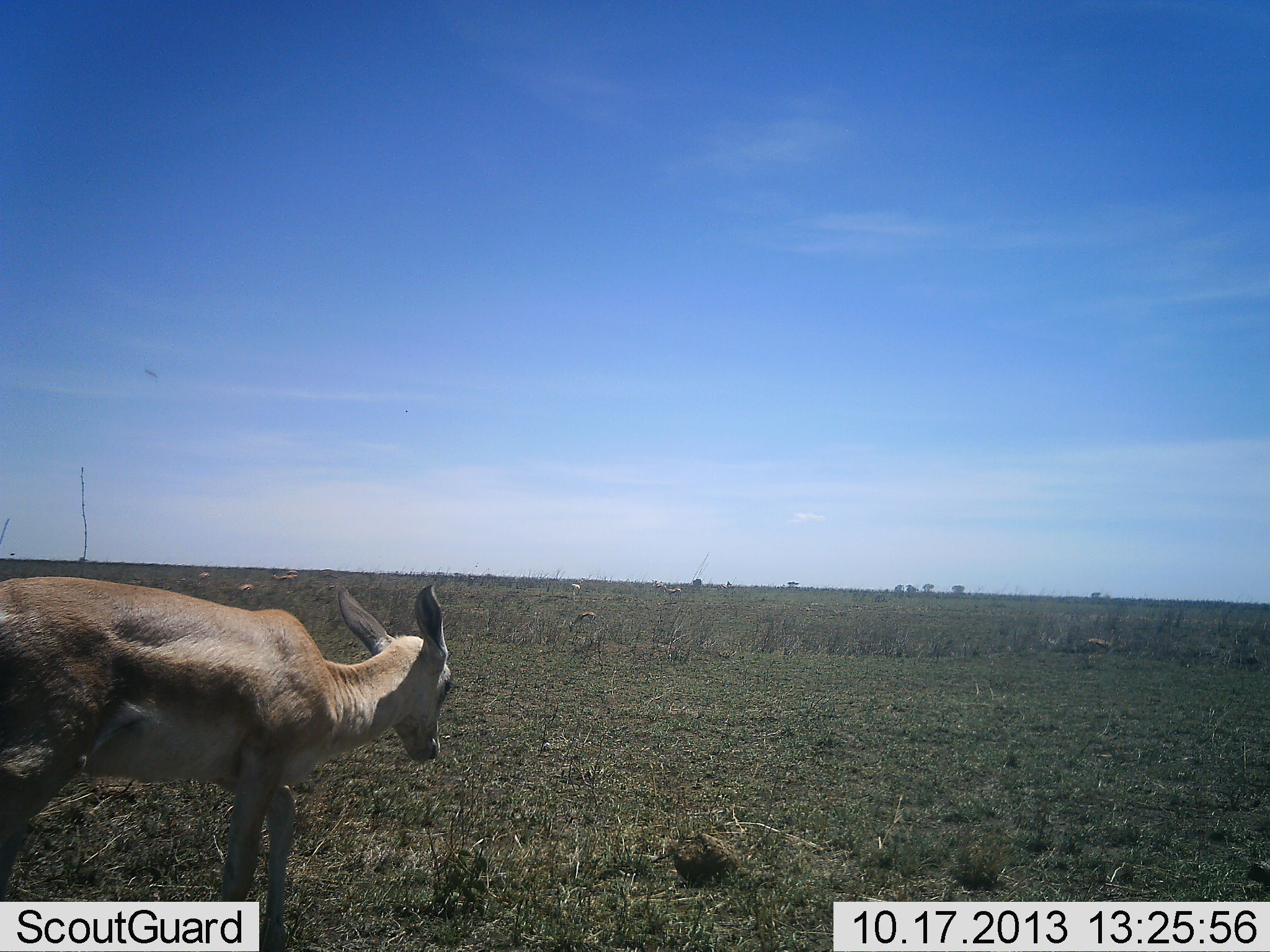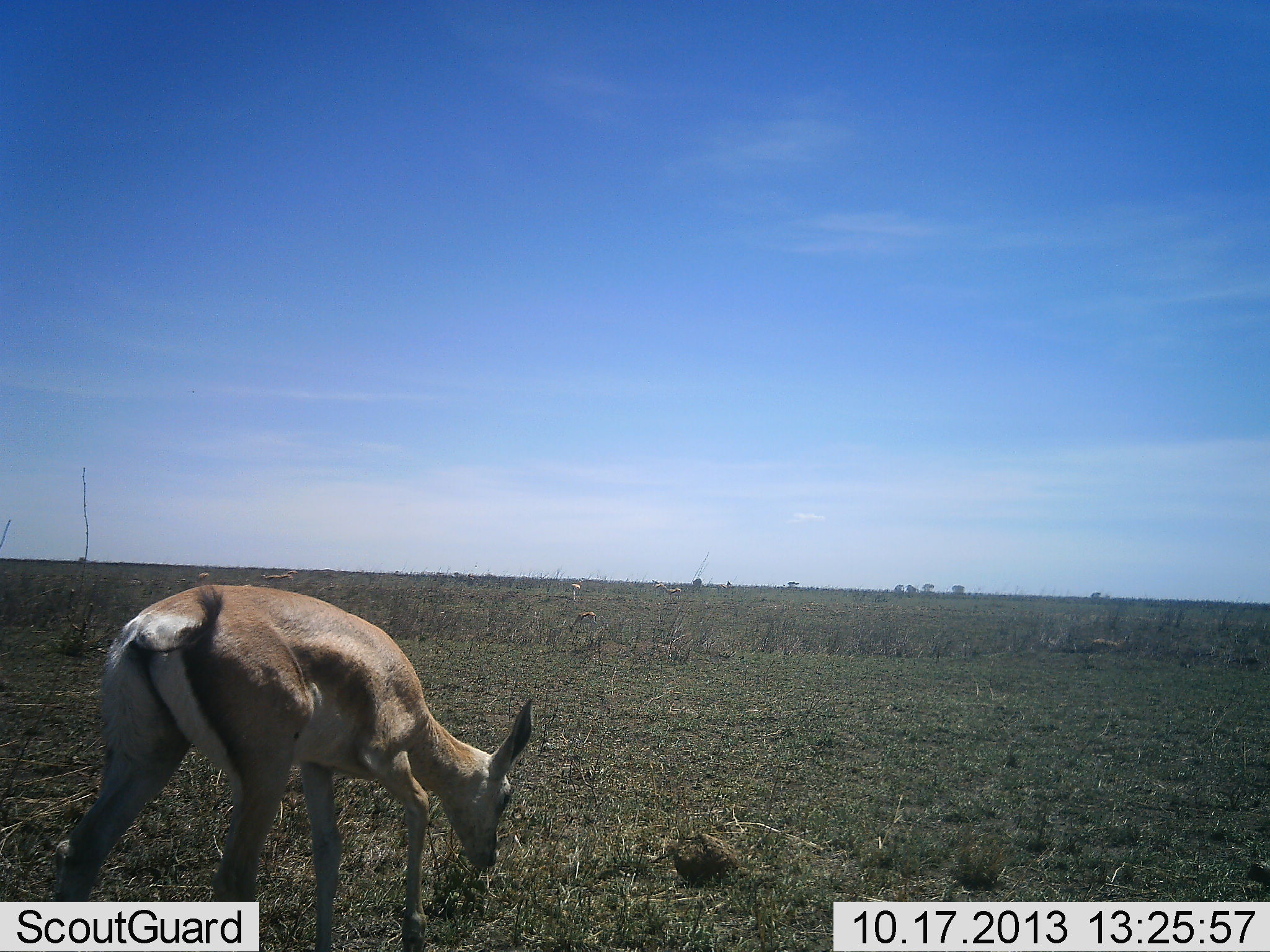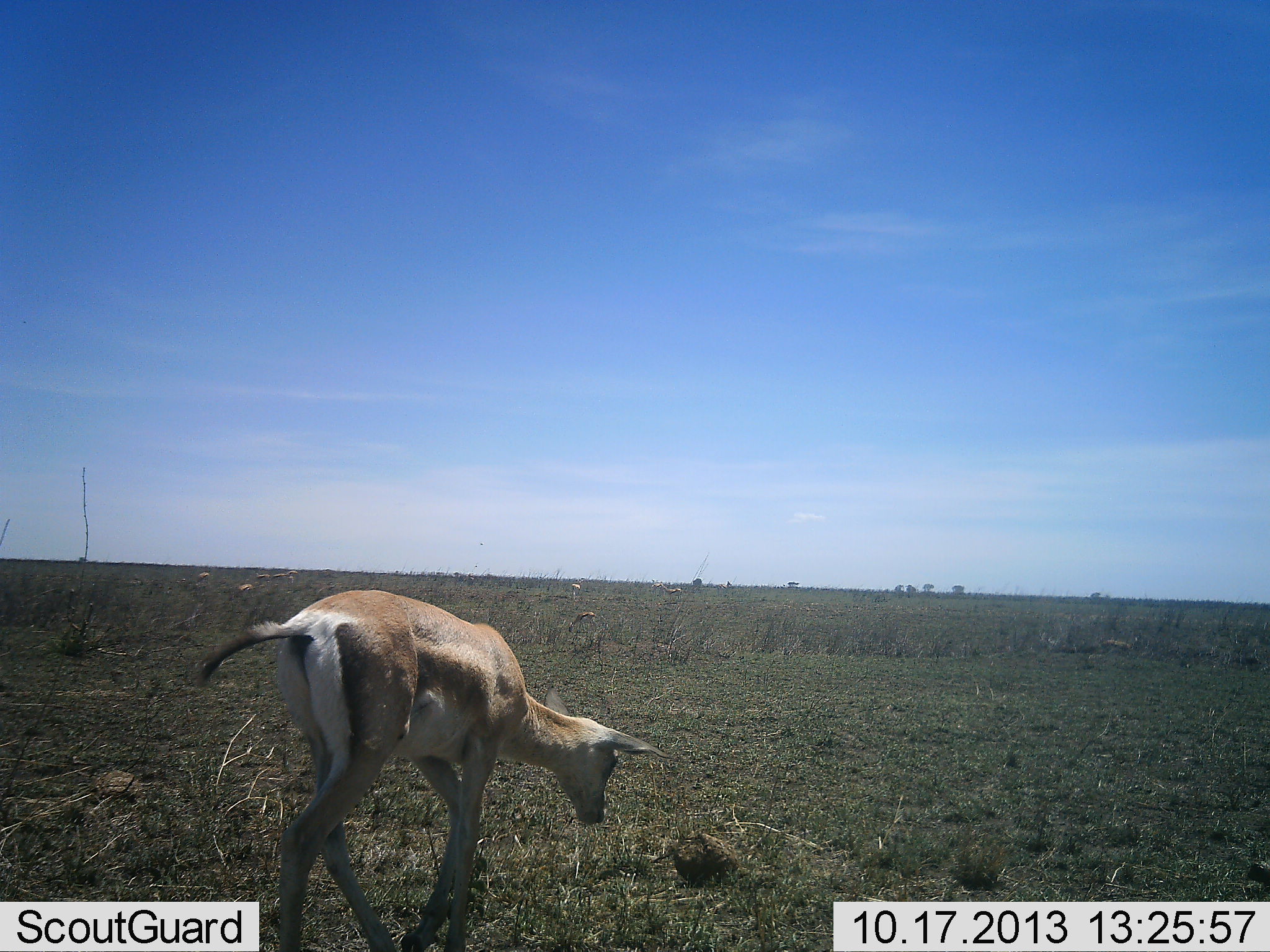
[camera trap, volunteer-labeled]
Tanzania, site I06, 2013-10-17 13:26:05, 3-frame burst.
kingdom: Animalia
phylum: Chordata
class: Mammalia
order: Artiodactyla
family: Bovidae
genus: Nanger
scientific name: Nanger granti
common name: grant's gazelle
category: gazellegrants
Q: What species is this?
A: Gazellegrants (grant's gazelle) (Nanger granti).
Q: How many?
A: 1.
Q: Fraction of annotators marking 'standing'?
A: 0%.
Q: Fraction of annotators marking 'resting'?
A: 0%.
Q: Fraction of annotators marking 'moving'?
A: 69%.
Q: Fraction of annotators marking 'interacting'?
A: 0%.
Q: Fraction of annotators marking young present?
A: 12%.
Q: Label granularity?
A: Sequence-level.